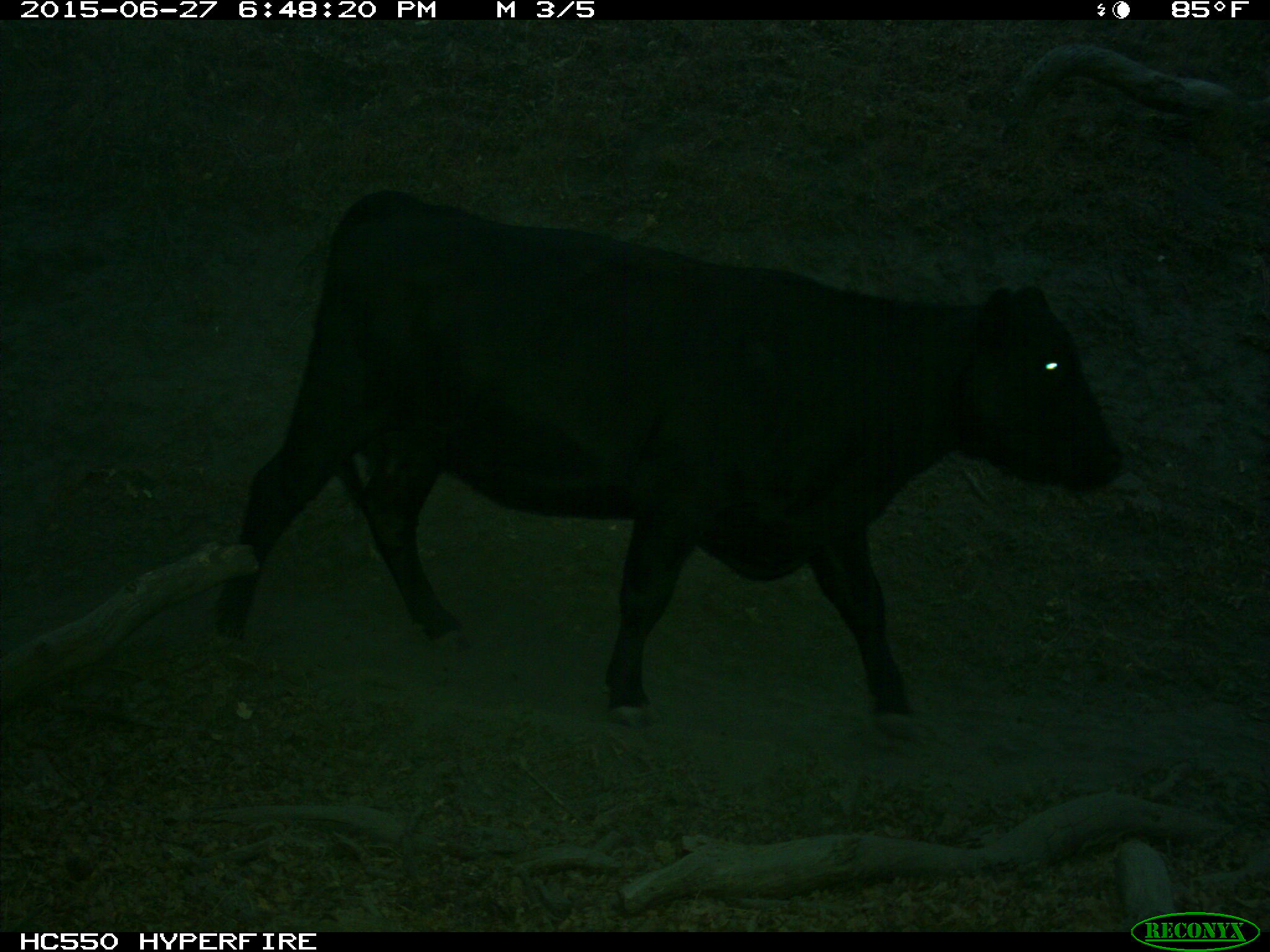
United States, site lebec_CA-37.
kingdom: Animalia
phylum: Chordata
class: Mammalia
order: Artiodactyla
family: Bovidae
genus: Bos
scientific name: Bos taurus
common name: domestic cow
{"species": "Bos taurus (domestic cow)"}